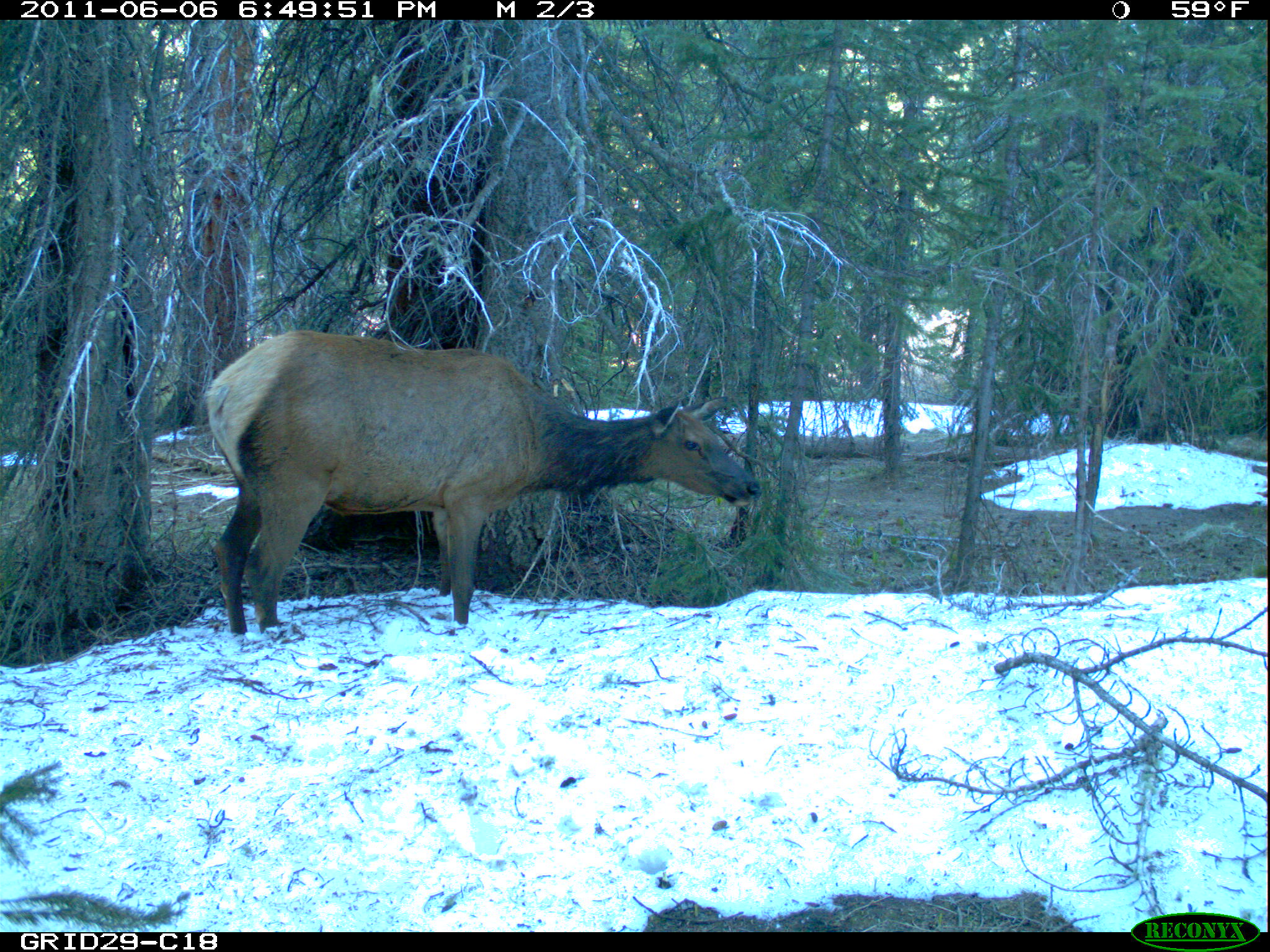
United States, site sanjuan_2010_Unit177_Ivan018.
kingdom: Animalia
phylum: Chordata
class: Mammalia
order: Artiodactyla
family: Cervidae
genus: Cervus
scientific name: Cervus elaphus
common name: red deer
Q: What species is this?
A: Cervus elaphus (red deer).